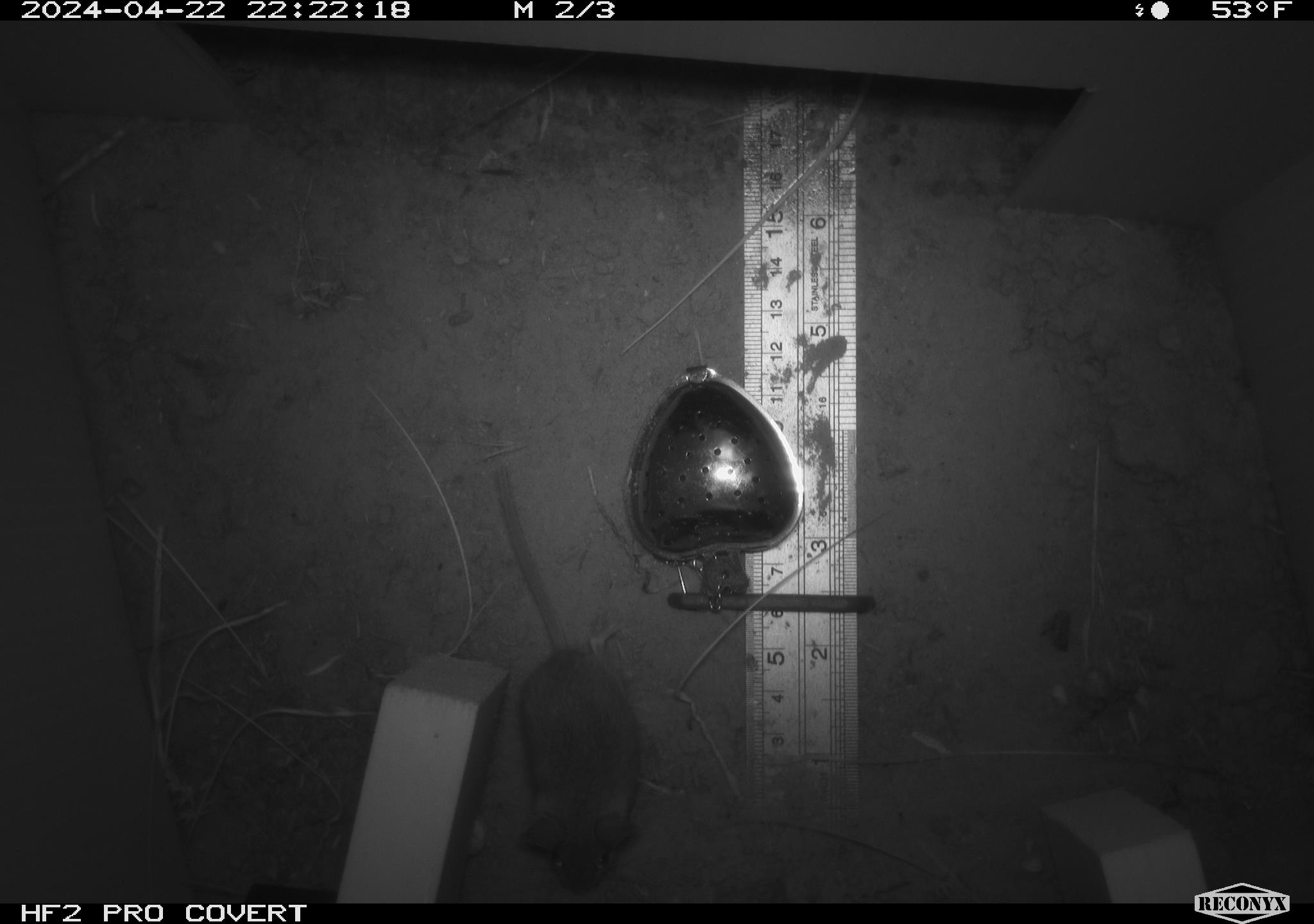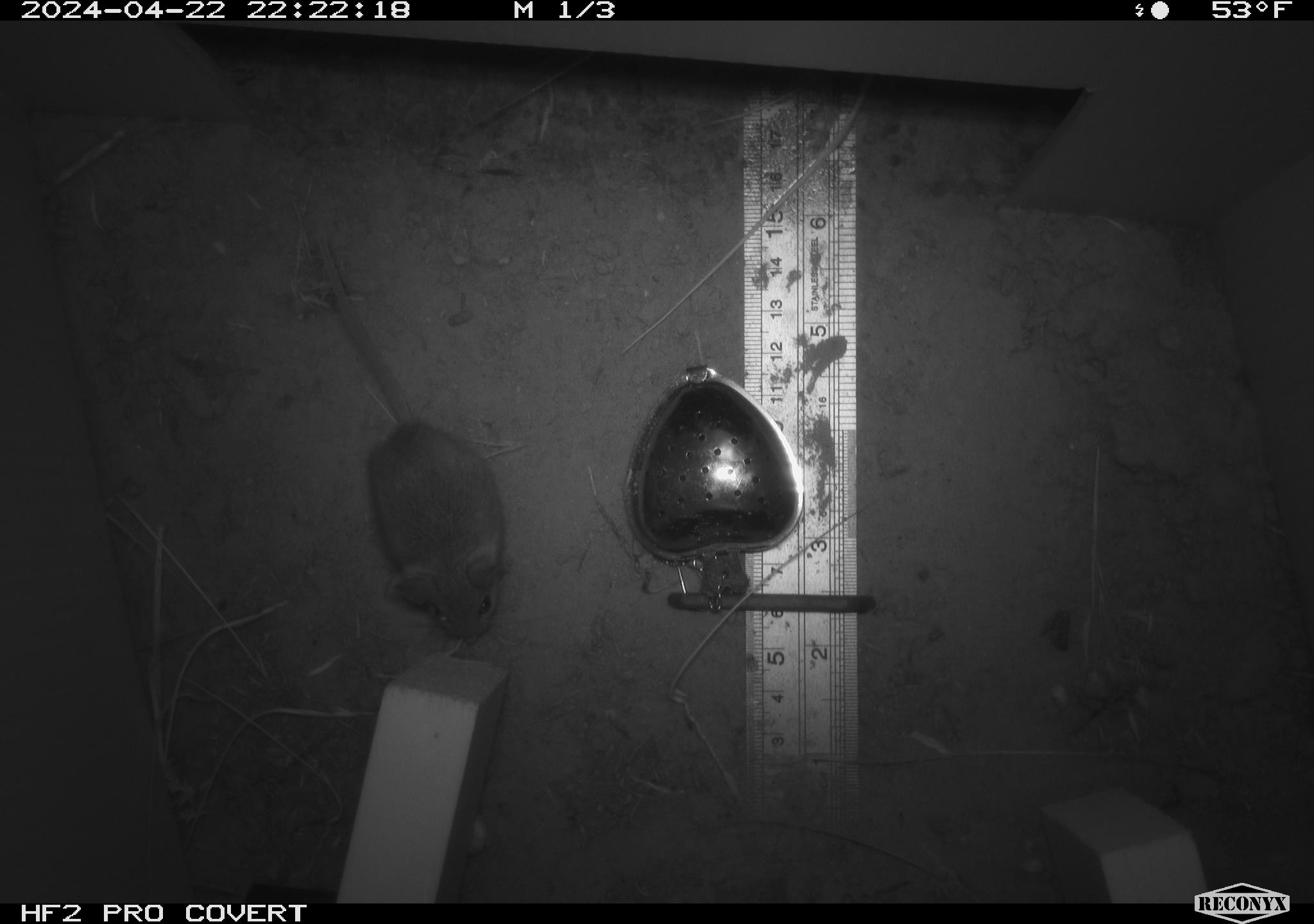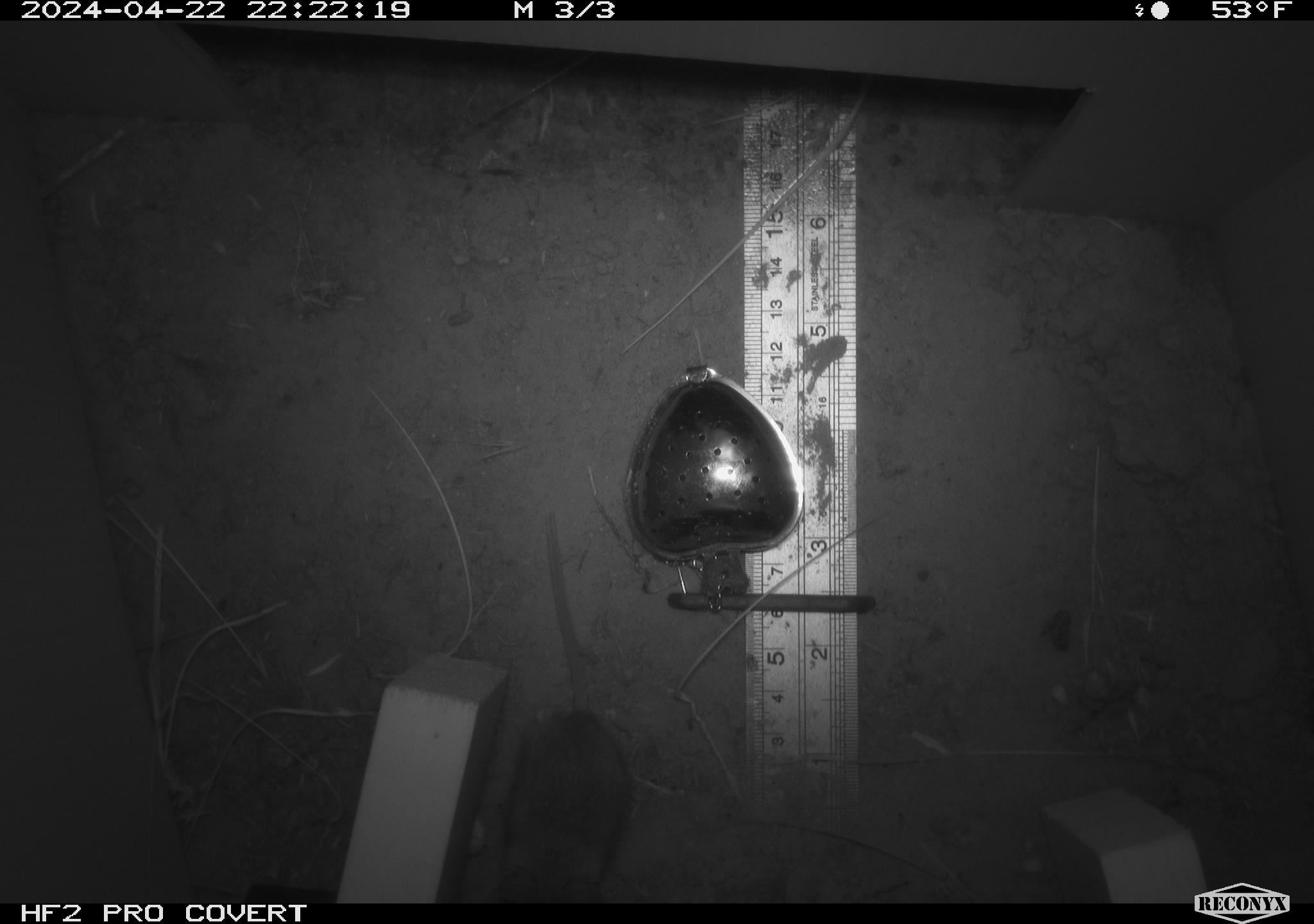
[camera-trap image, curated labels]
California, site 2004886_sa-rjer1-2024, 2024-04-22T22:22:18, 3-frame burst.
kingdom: Animalia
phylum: Chordata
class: Mammalia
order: Rodentia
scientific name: Rodentia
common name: mouse species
Mouse species (Rodentia).